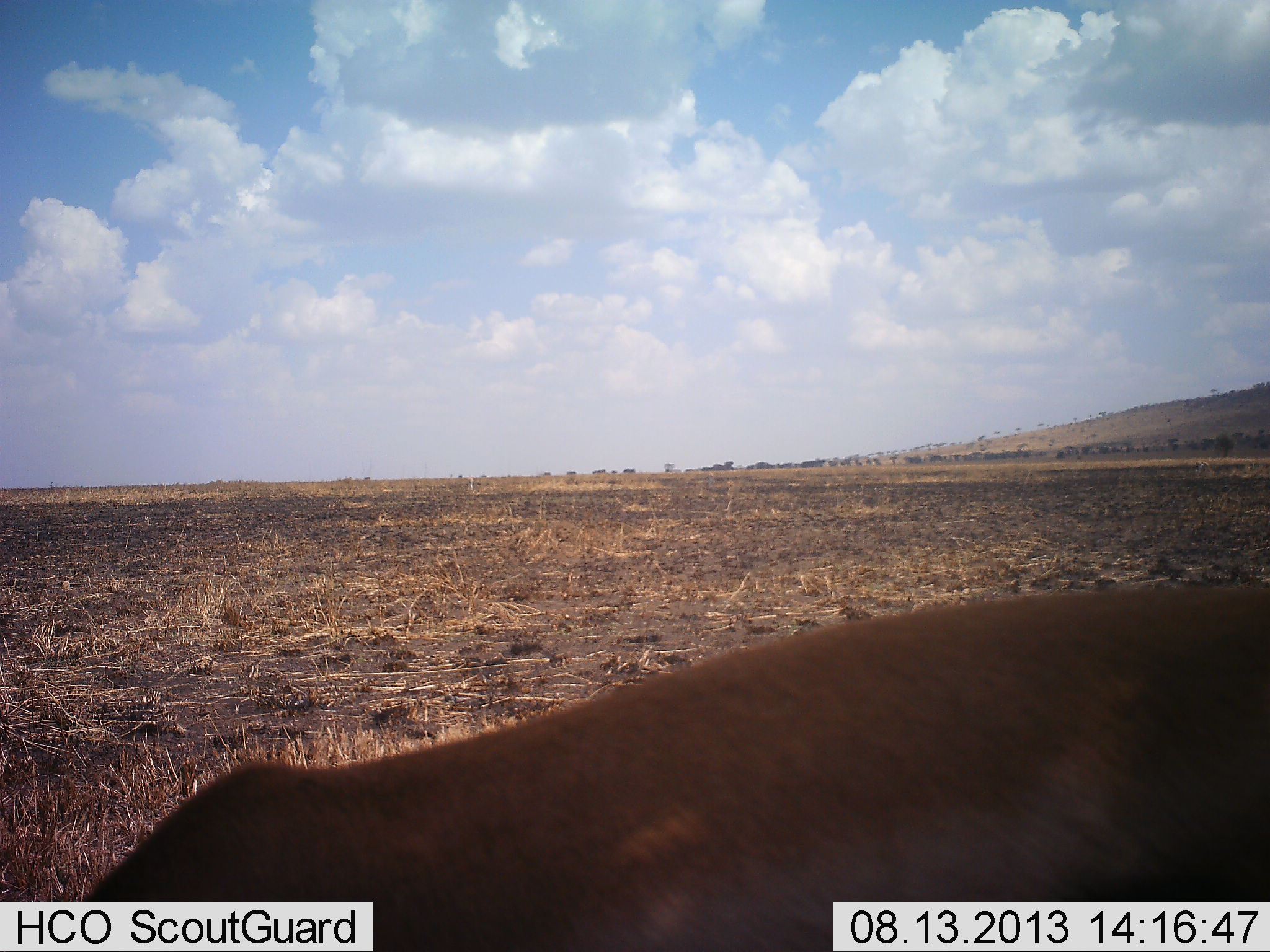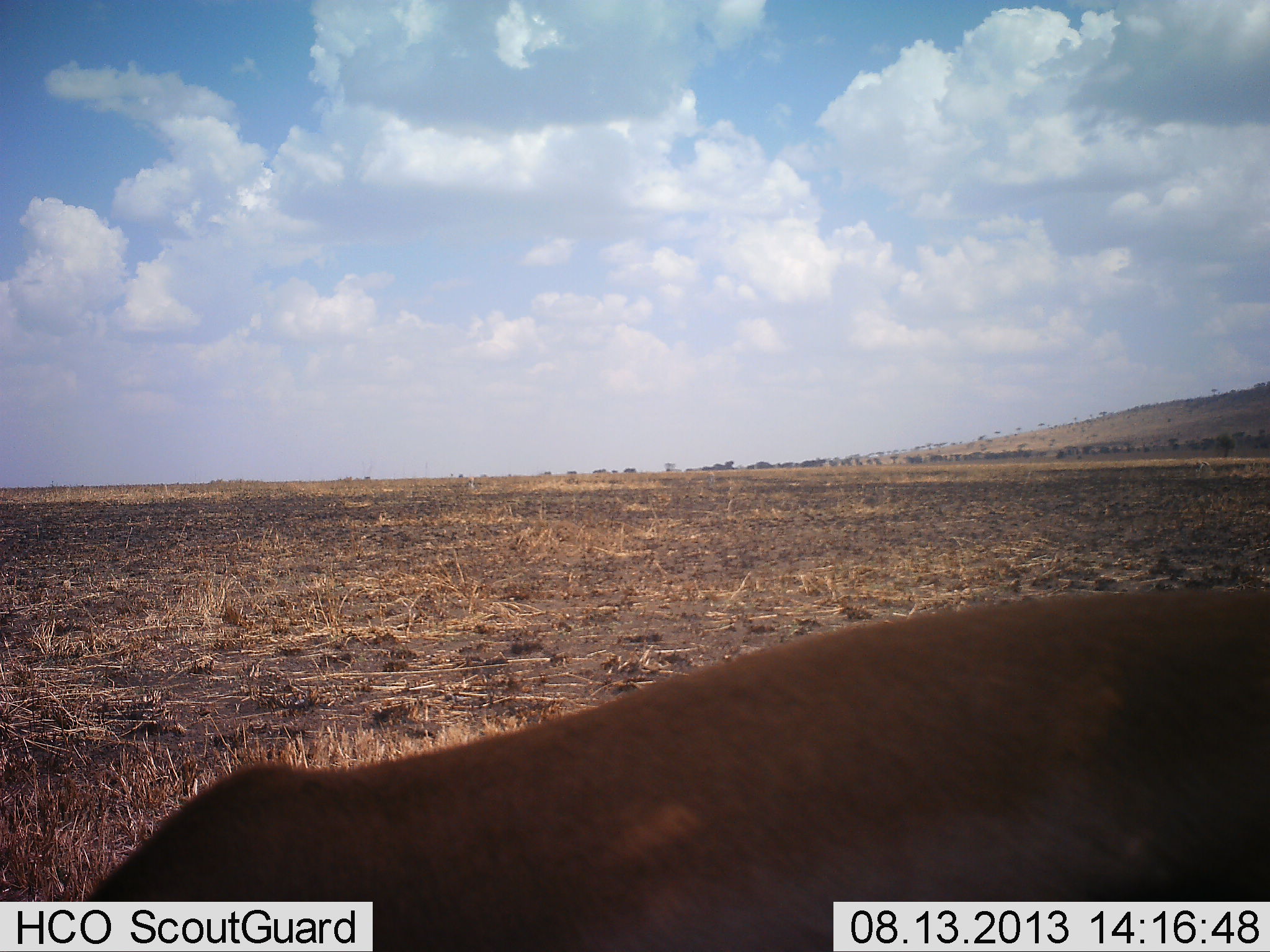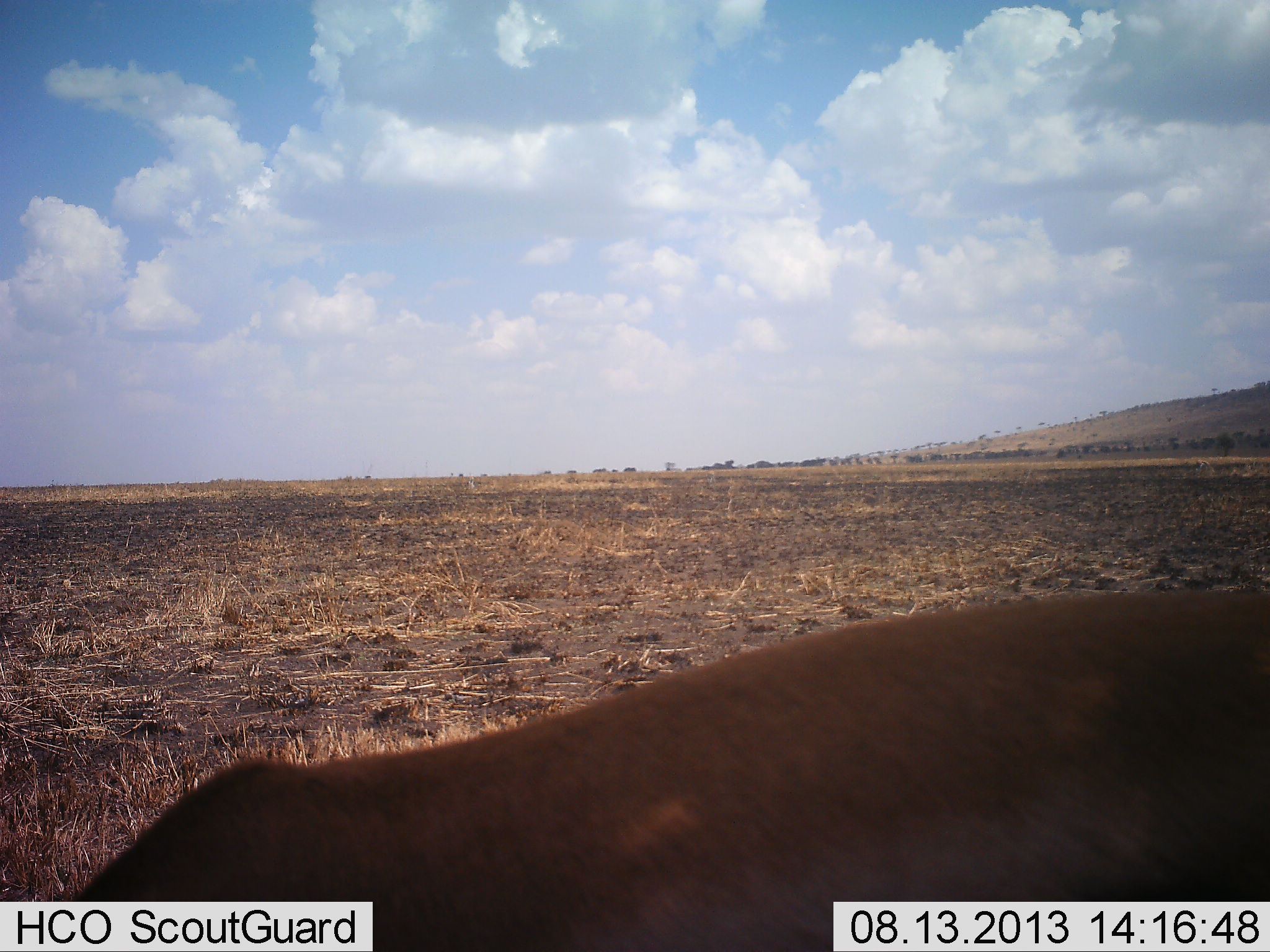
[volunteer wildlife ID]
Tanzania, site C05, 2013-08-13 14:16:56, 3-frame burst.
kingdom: Animalia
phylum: Chordata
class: Mammalia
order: Artiodactyla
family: Bovidae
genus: Eudorcas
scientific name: Eudorcas thomsonii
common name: thomson's gazelle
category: gazellethomsons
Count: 1.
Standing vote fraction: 71%.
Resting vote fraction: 0%.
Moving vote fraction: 0%.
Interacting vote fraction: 0%.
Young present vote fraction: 0%.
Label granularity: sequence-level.